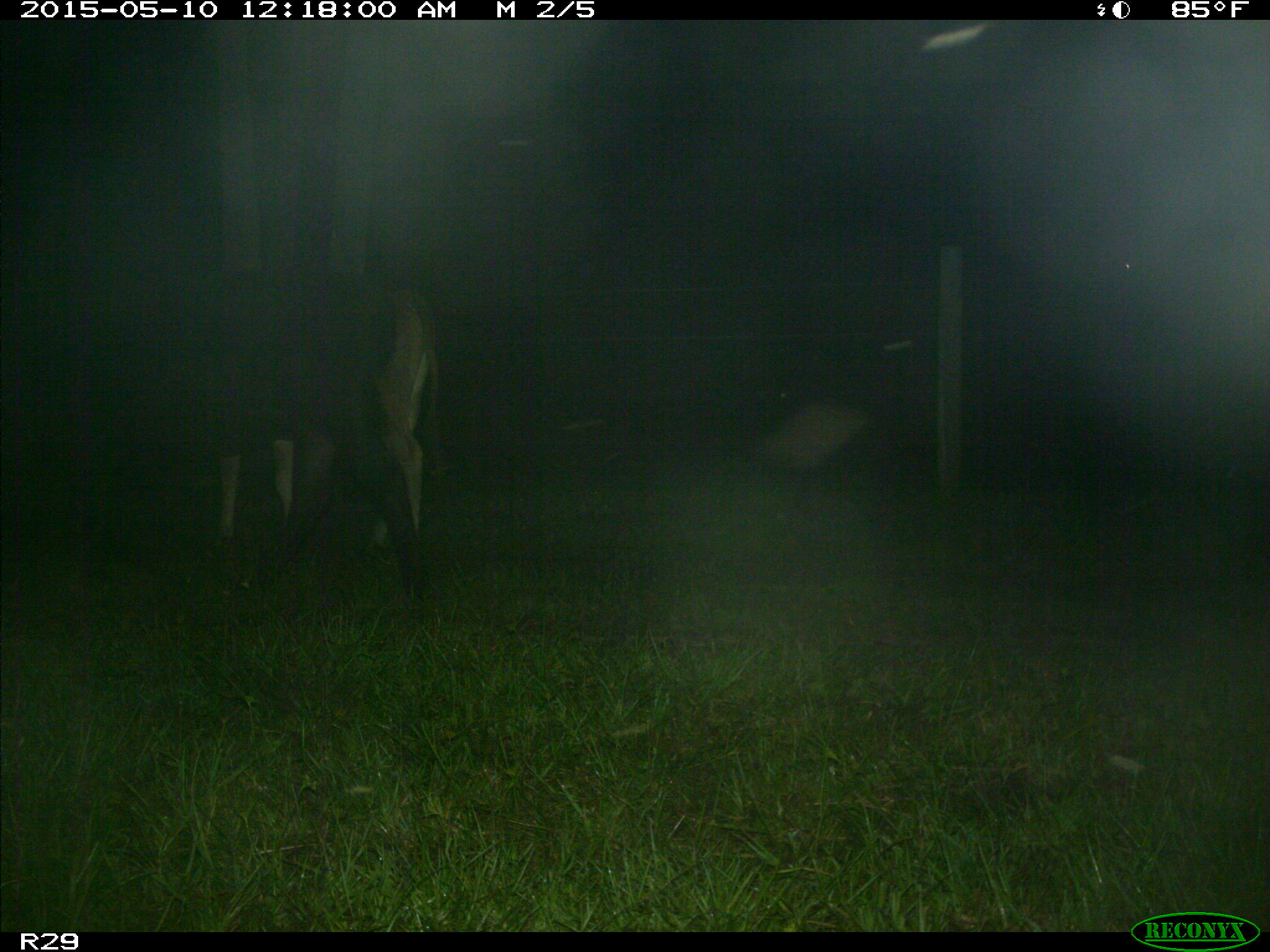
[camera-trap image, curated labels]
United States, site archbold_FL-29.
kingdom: Animalia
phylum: Chordata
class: Mammalia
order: Artiodactyla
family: Bovidae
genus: Bos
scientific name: Bos taurus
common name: domestic cow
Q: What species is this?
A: Bos taurus (domestic cow).